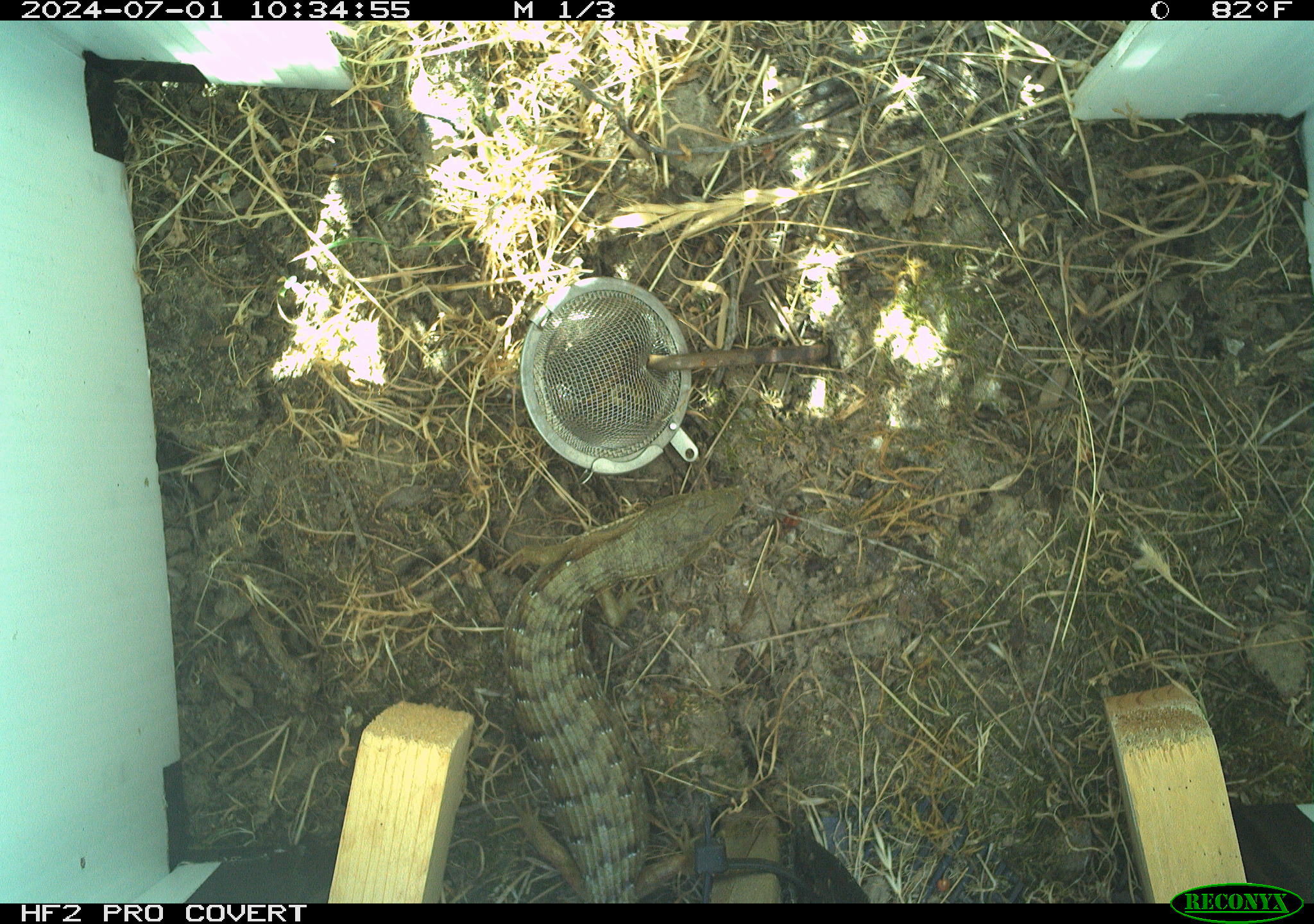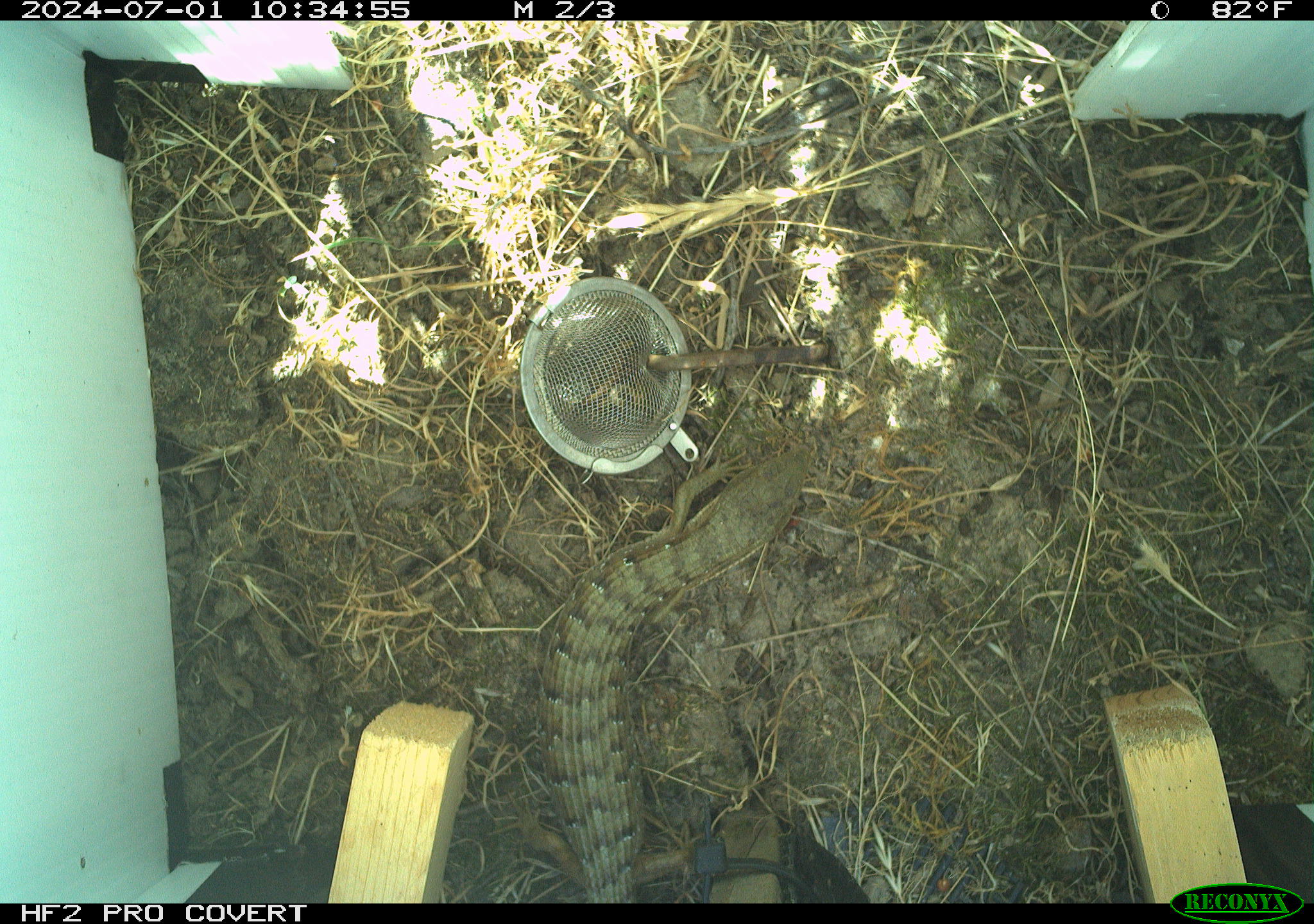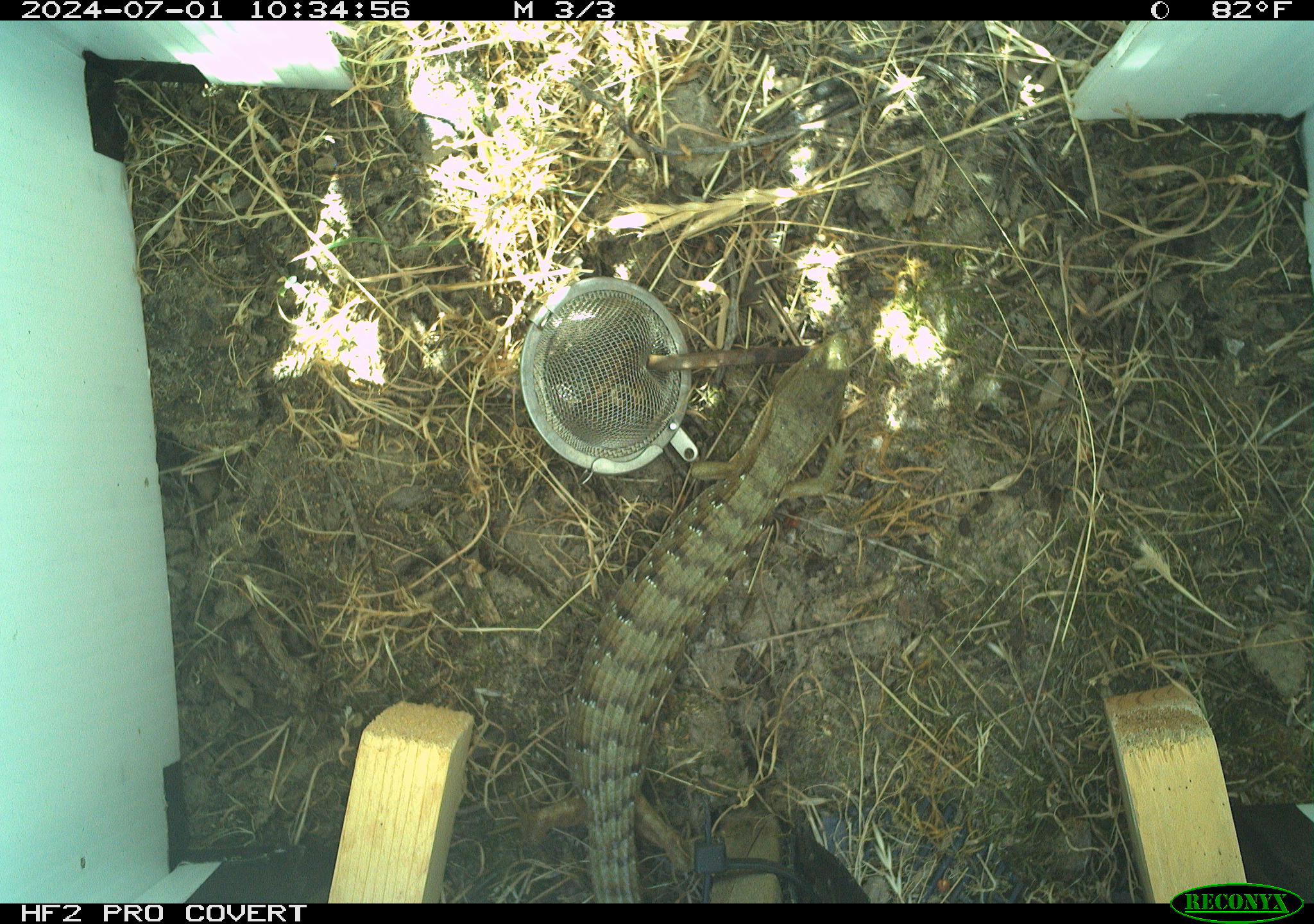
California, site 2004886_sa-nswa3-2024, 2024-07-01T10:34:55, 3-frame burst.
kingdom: Animalia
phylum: Chordata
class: Reptilia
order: Squamata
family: Anguidae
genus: Elgaria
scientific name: Elgaria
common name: alligator lizards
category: elgaria species